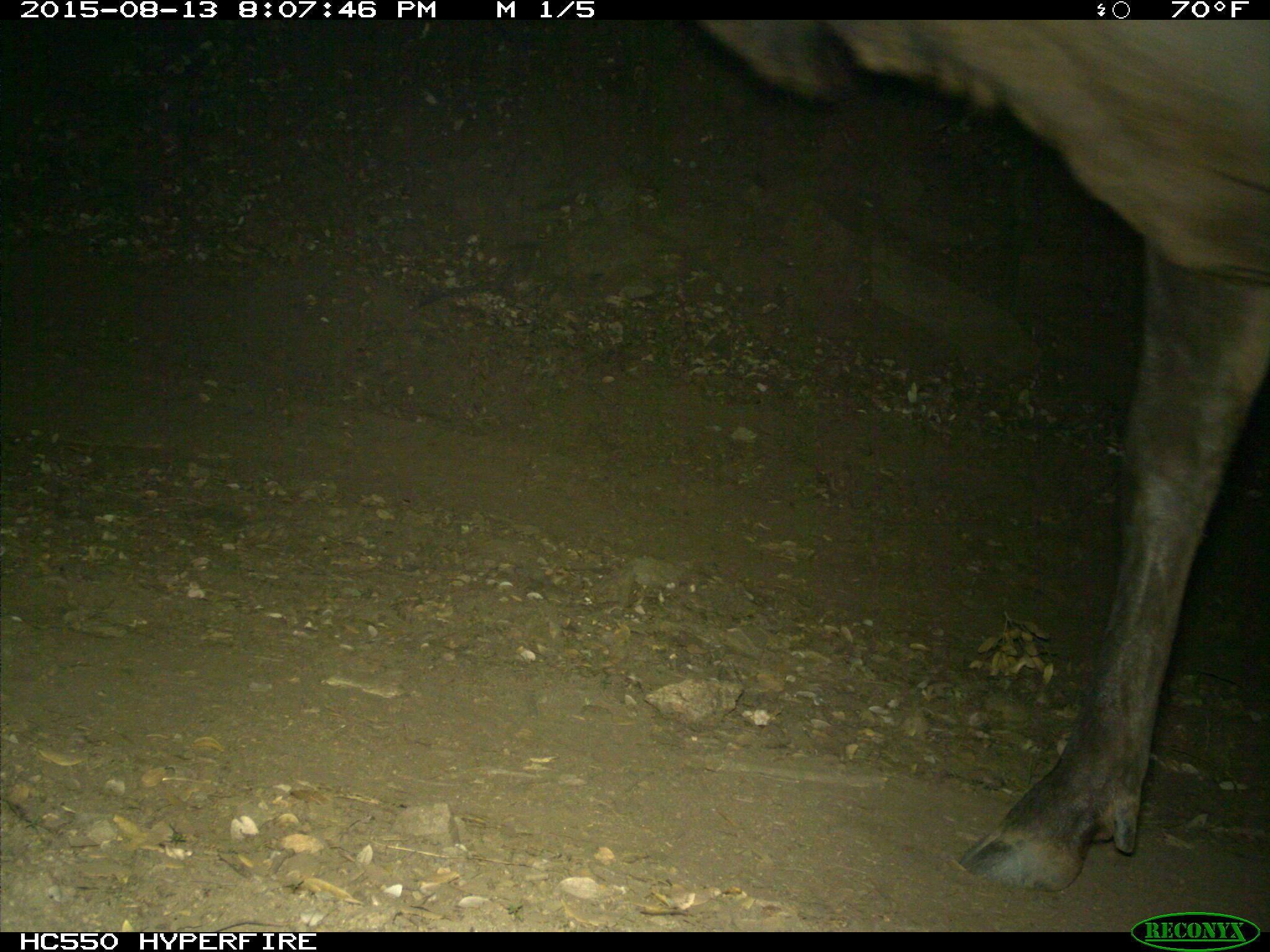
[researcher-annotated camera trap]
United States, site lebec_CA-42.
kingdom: Animalia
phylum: Chordata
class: Mammalia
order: Artiodactyla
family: Cervidae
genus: Cervus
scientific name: Cervus canadensis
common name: elk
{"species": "Cervus canadensis (elk)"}